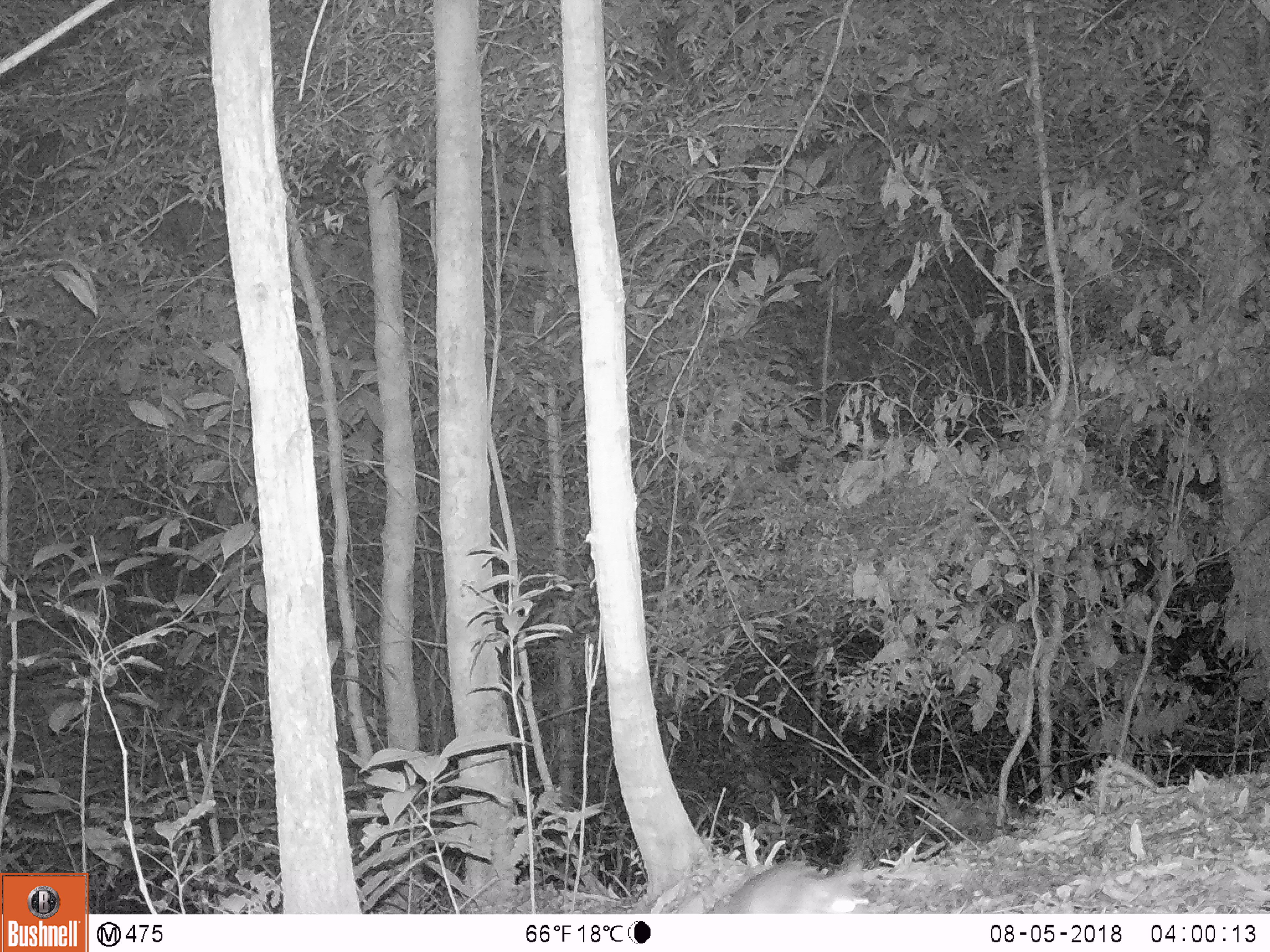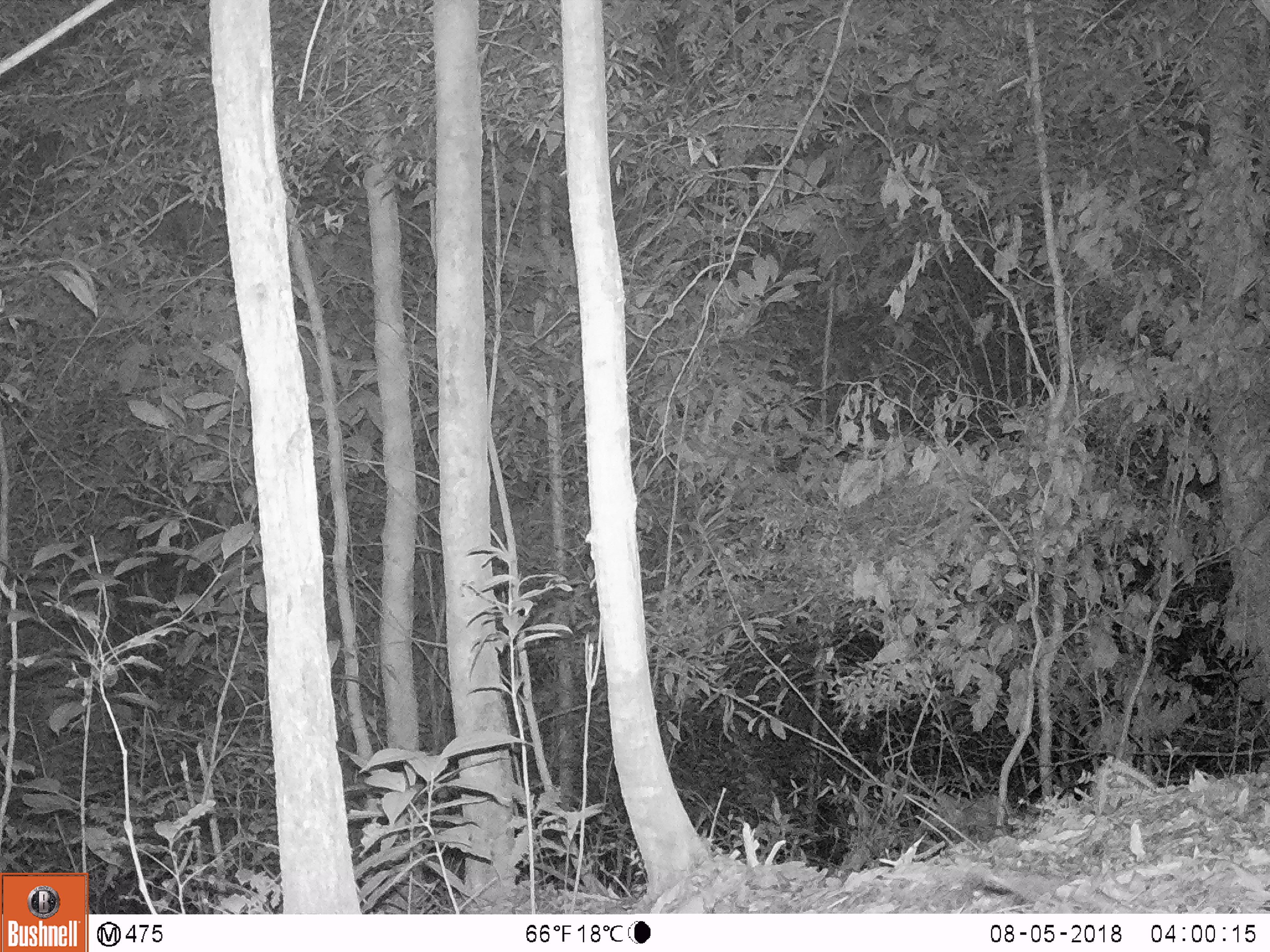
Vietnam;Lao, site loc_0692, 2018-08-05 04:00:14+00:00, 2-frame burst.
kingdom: Animalia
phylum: Chordata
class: Mammalia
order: Rodentia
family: Muridae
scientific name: Muridae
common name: old-world mice and rats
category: unidentified murid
Unidentified murid (old-world mice and rats) (Muridae). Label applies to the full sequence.